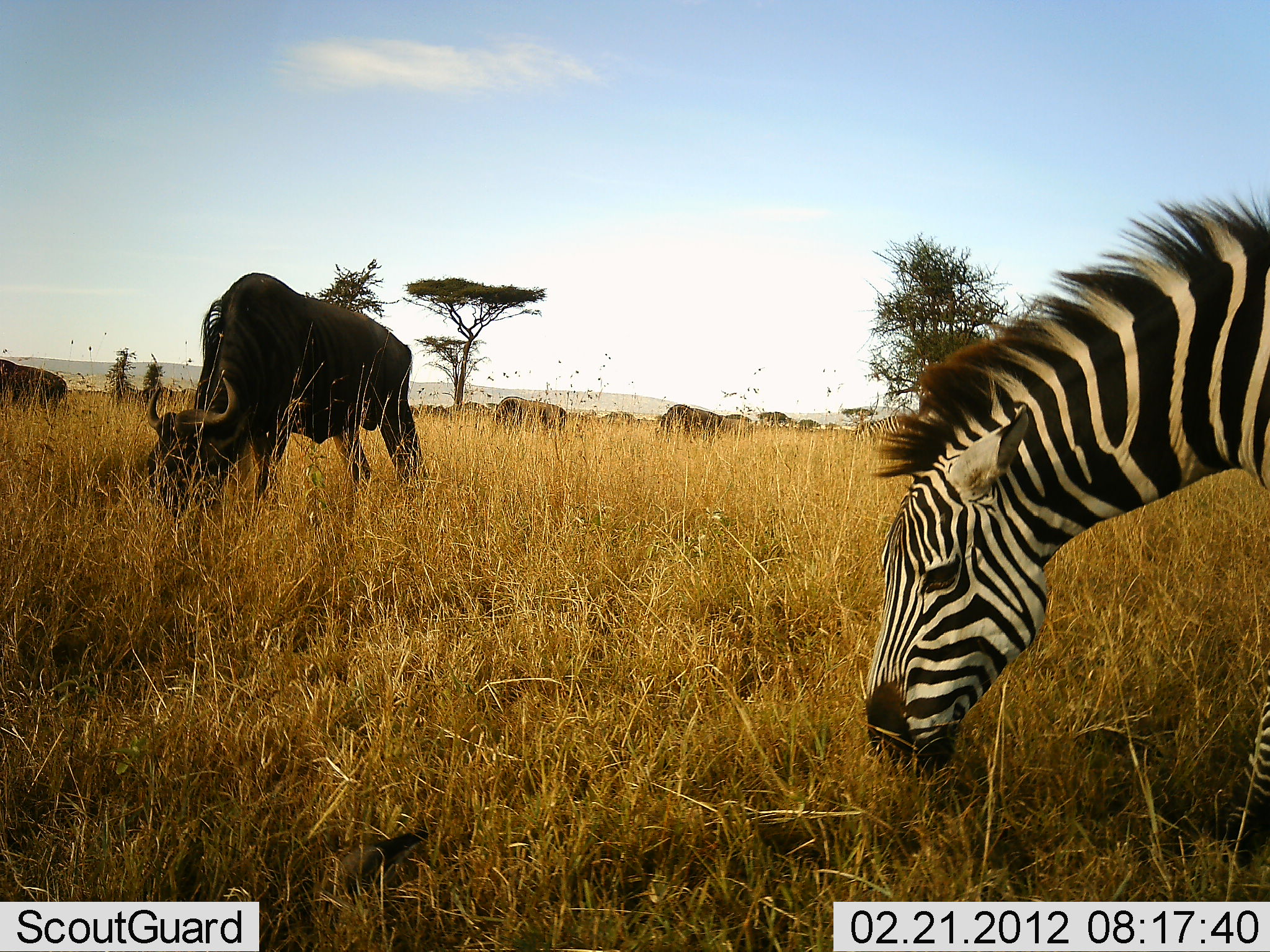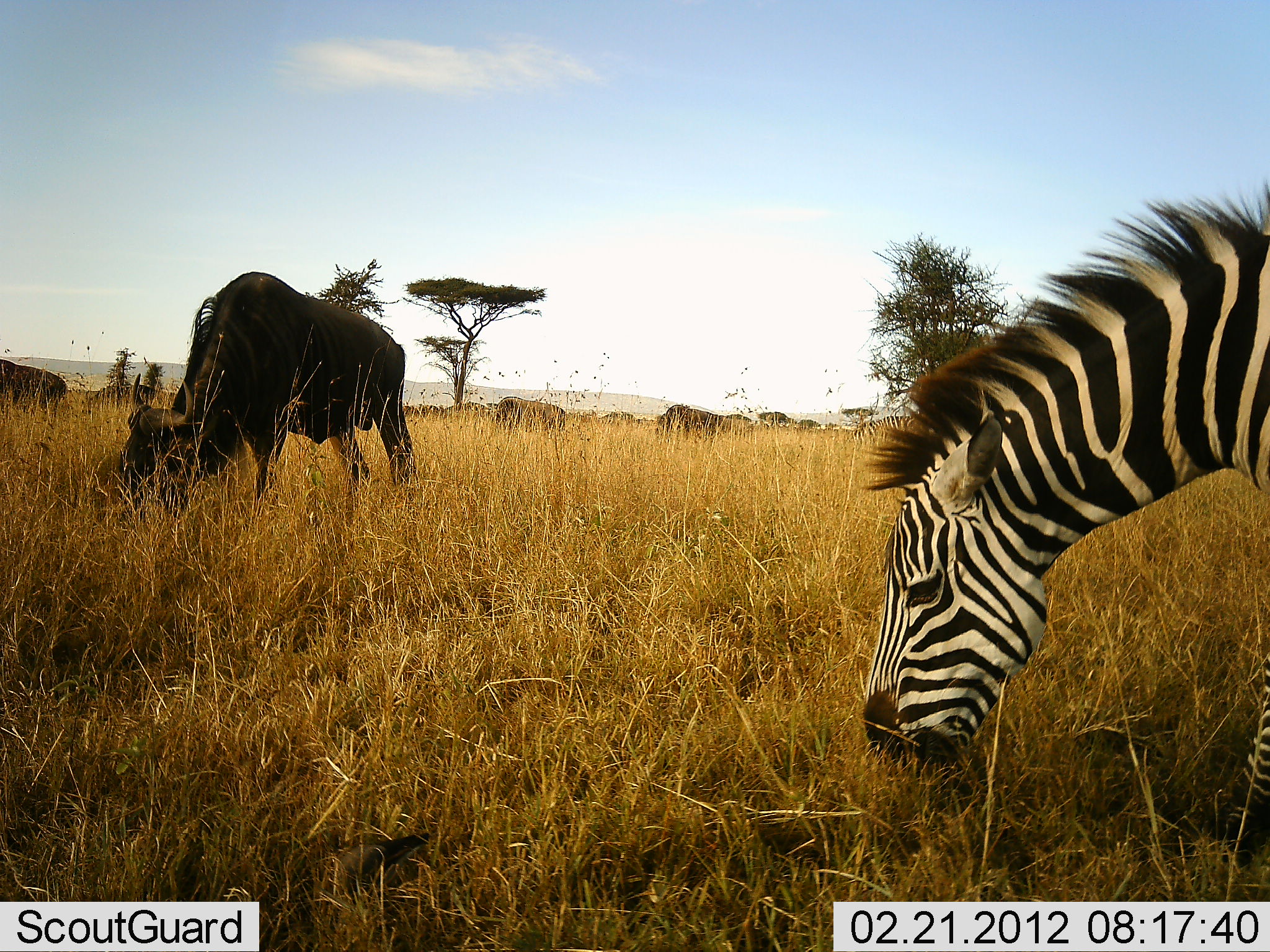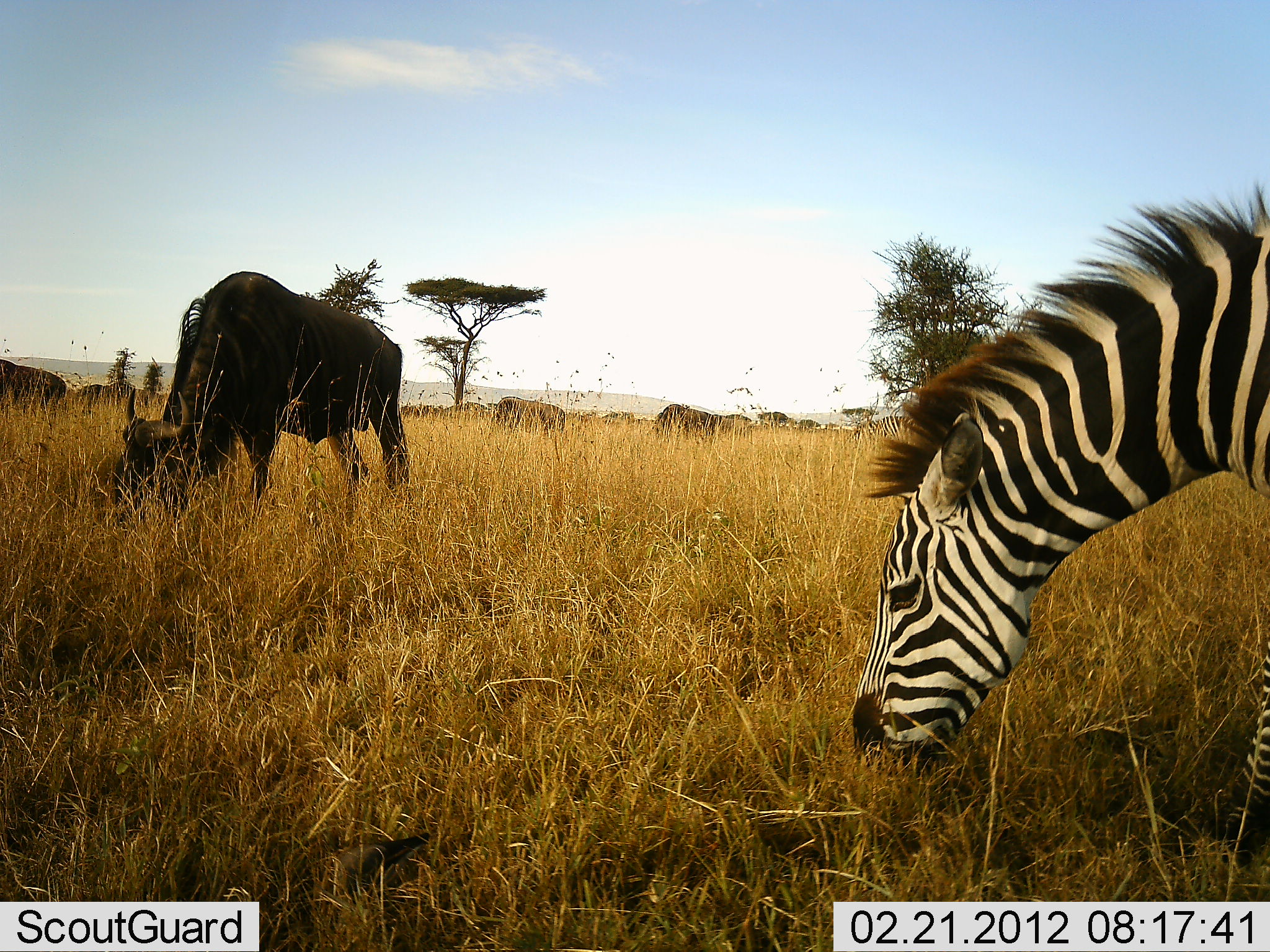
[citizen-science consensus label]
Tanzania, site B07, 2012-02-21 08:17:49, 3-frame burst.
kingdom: Animalia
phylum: Chordata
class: Mammalia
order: Artiodactyla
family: Bovidae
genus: Connochaetes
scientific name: Connochaetes taurinus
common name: blue wildebeest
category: wildebeest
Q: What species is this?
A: Wildebeest (blue wildebeest) (Connochaetes taurinus).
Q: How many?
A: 5.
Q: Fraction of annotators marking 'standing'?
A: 21%.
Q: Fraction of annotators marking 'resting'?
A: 0%.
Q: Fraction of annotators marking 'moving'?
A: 29%.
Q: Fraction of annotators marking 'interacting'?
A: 7%.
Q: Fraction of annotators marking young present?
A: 0%.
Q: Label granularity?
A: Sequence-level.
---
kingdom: Animalia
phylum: Chordata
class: Mammalia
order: Perissodactyla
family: Equidae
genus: Equus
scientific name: Equus quagga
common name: plains zebra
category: zebra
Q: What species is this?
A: Zebra (plains zebra) (Equus quagga).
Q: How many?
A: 1.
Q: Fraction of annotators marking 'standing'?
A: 18%.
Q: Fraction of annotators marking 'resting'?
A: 0%.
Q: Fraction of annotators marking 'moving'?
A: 0%.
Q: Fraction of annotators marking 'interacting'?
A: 0%.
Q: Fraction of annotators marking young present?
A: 0%.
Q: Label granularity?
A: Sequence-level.